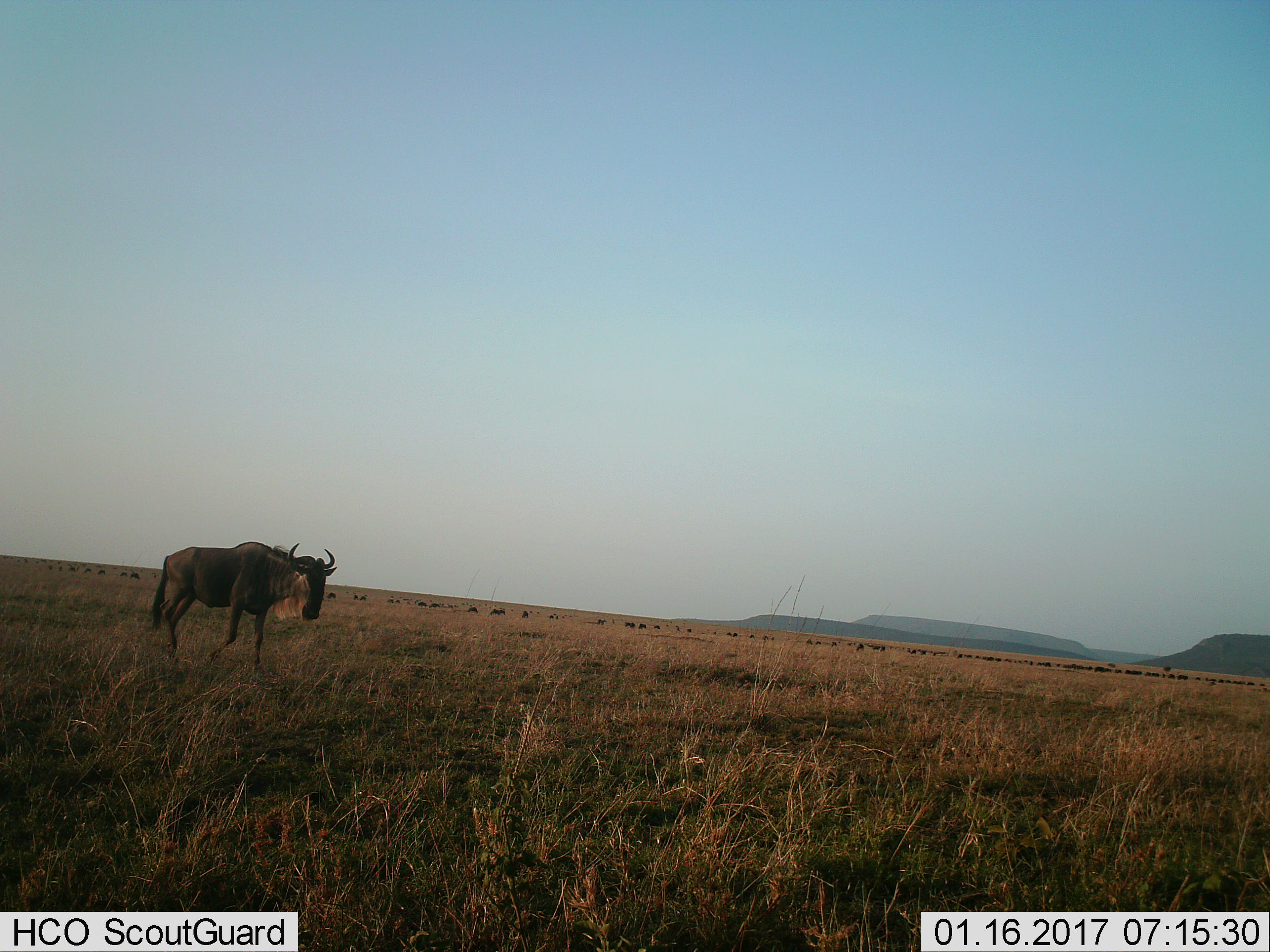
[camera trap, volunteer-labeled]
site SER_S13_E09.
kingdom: Animalia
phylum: Chordata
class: Mammalia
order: Artiodactyla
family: Bovidae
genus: Connochaetes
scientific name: Connochaetes taurinus taurinus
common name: blue wildebeest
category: wildebeestblue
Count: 1.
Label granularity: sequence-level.